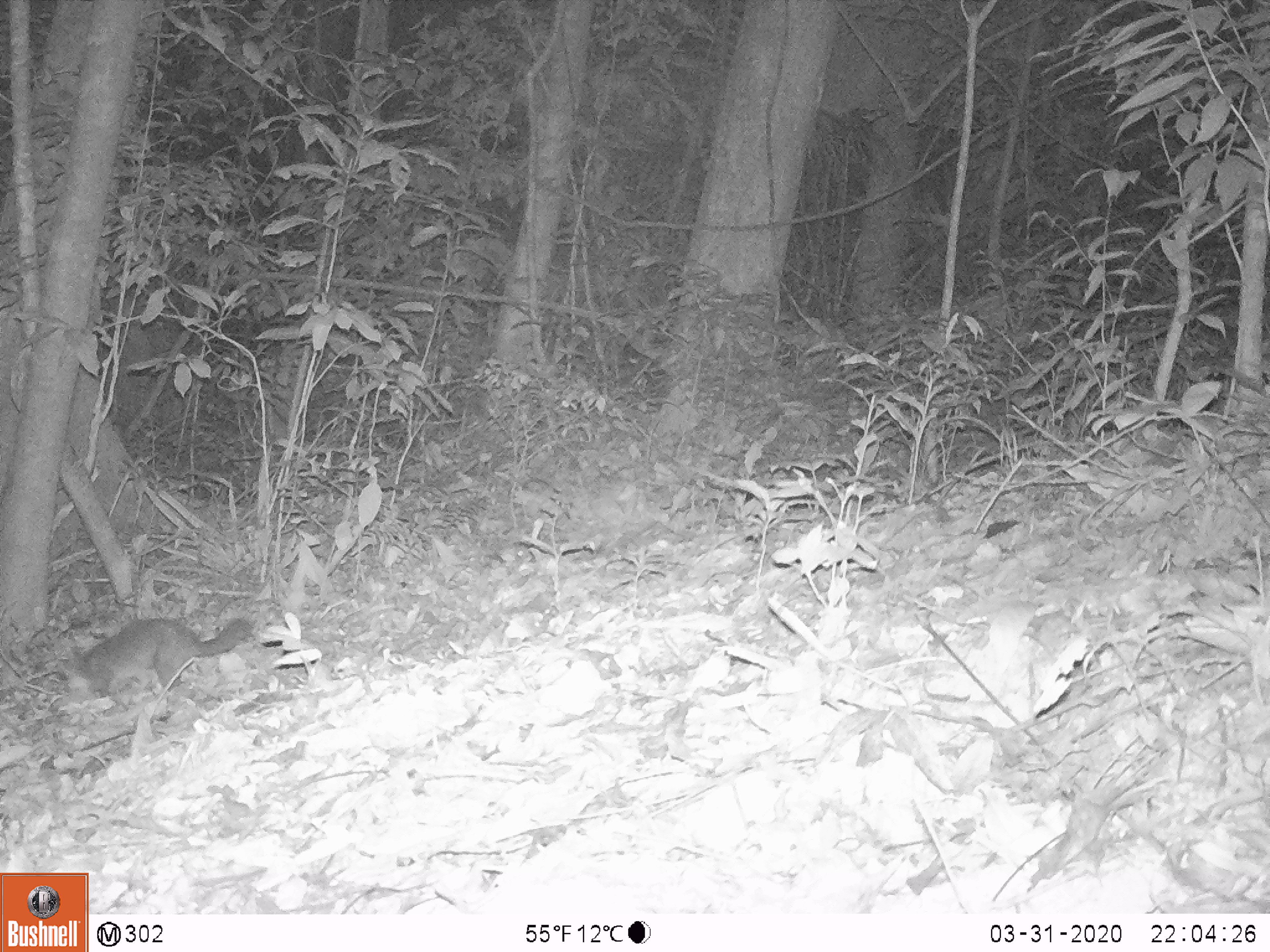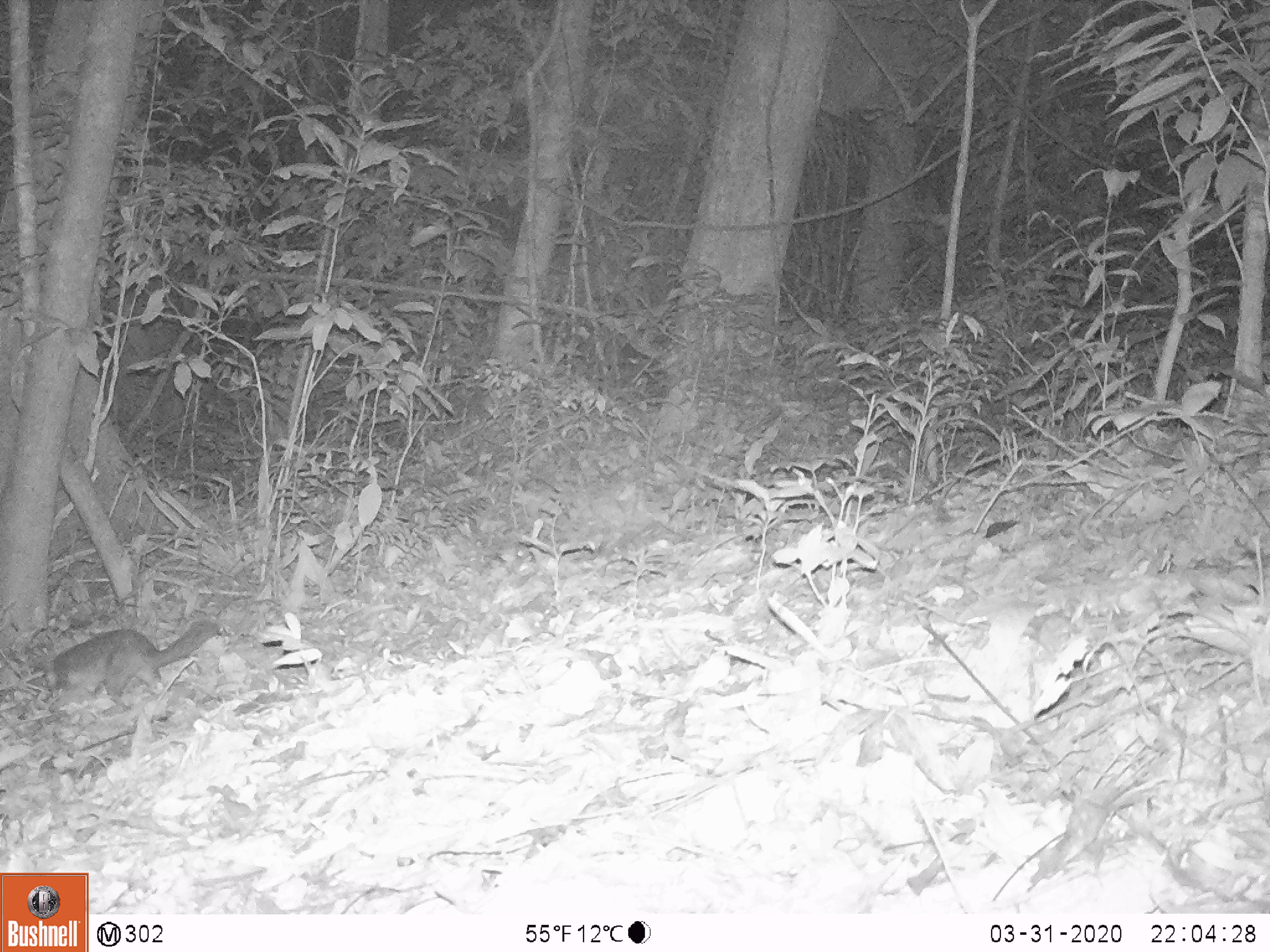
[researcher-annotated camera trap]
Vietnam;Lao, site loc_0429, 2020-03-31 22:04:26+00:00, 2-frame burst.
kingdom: Animalia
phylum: Chordata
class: Mammalia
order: Carnivora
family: Mustelidae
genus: Melogale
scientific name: Melogale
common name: ferret badger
Ferret badger (Melogale). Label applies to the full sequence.